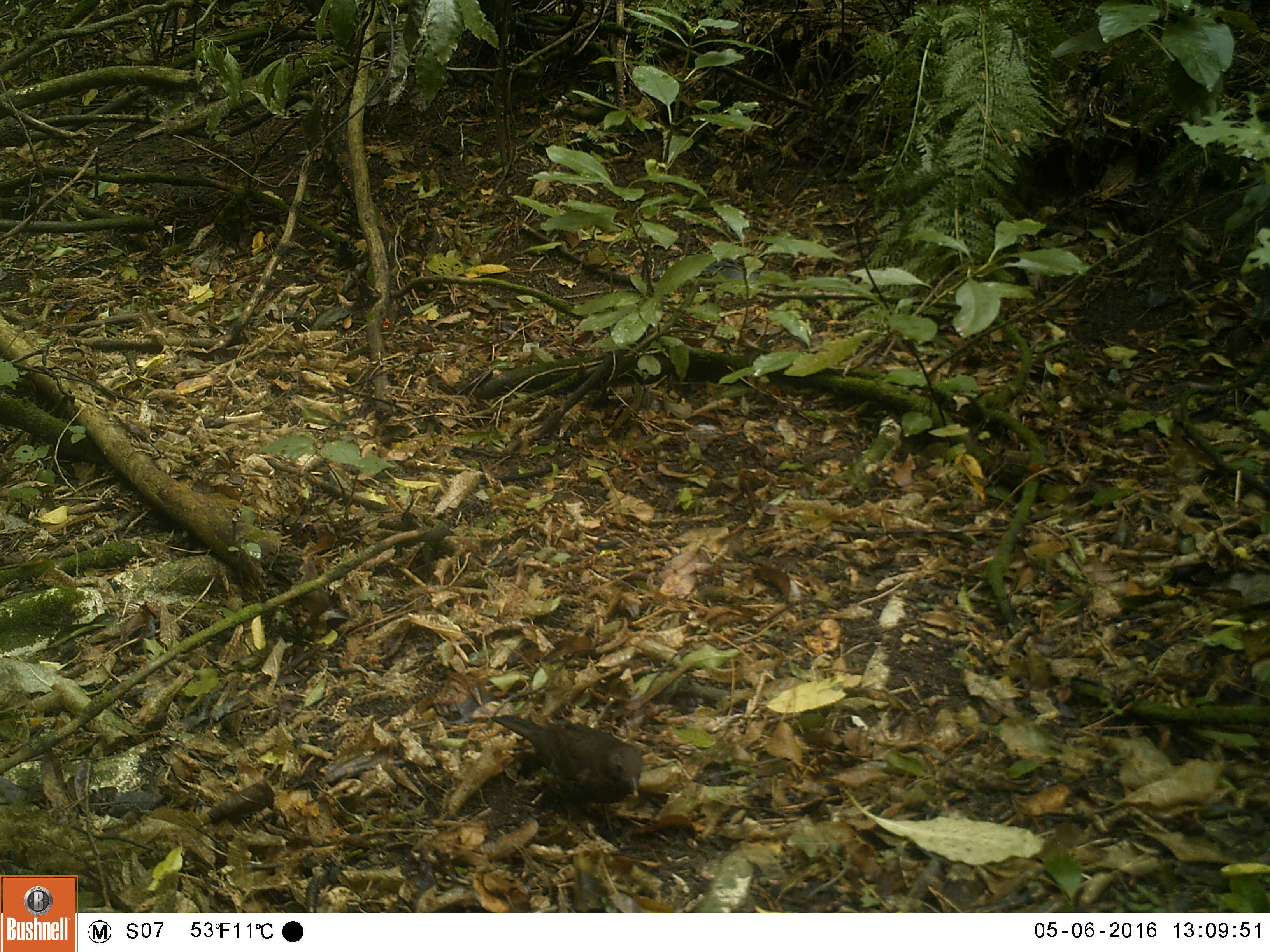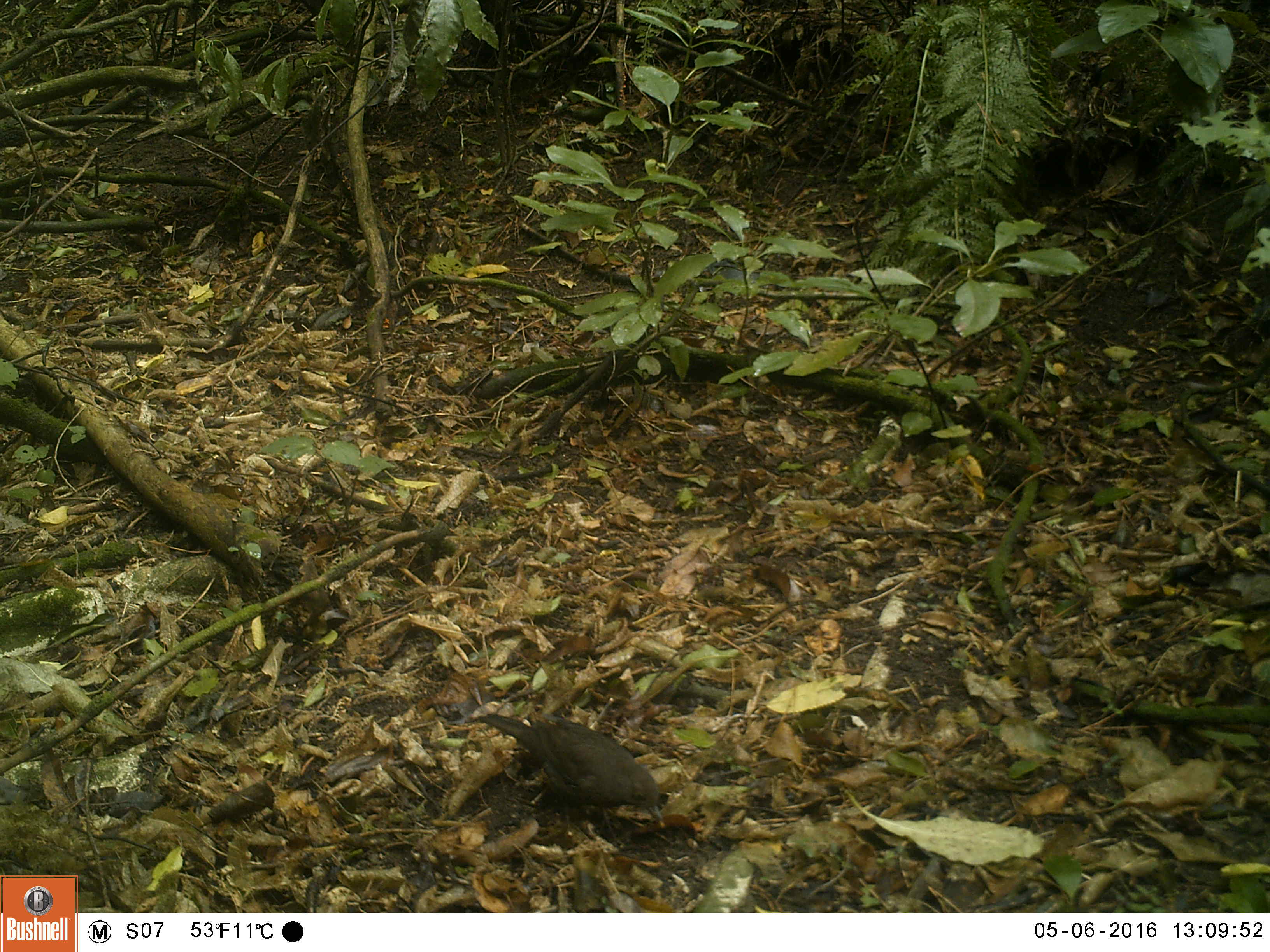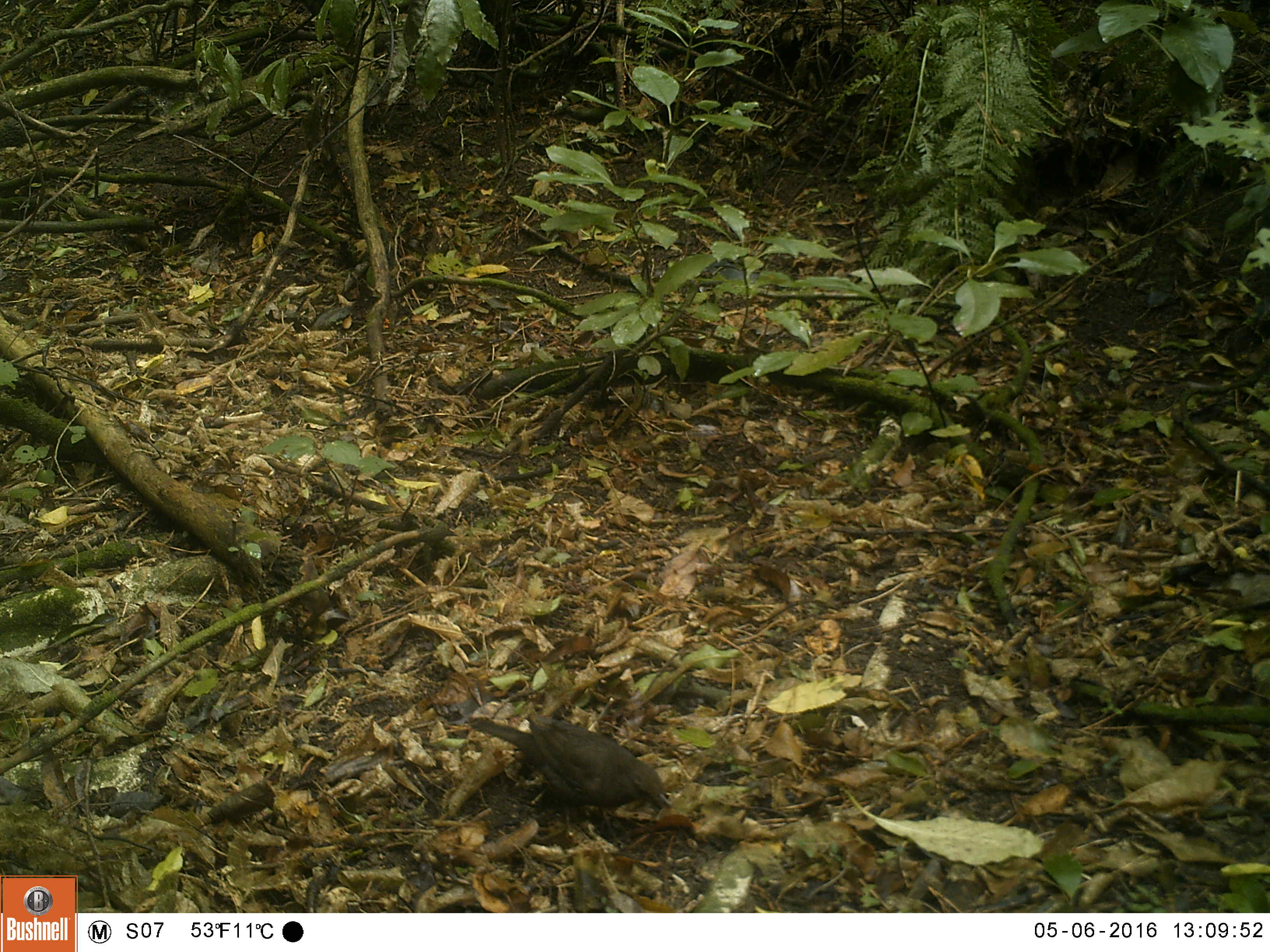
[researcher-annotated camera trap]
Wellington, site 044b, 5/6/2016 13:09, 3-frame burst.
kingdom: Animalia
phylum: Chordata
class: Aves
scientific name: Aves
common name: bird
Bird (Aves).